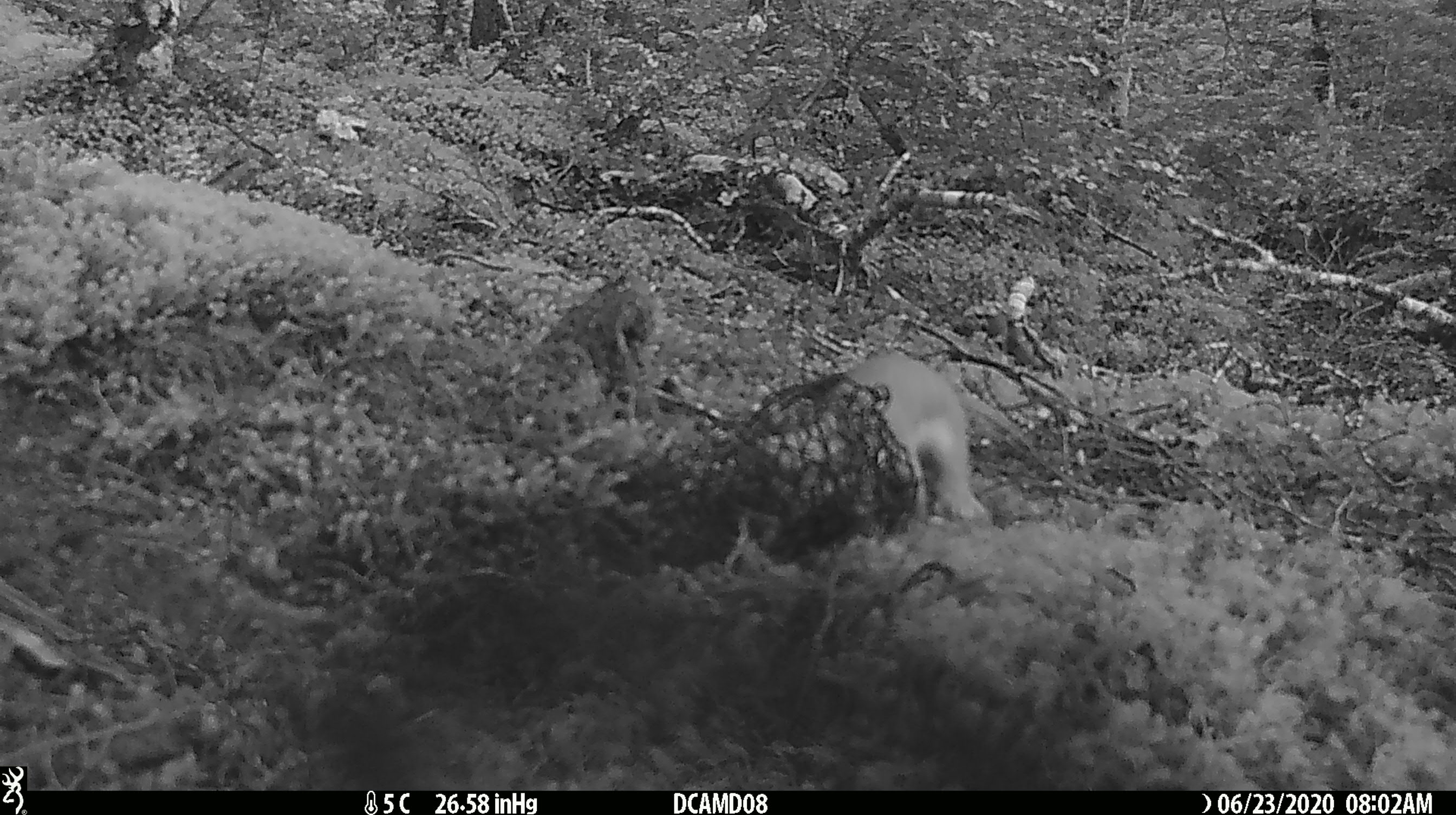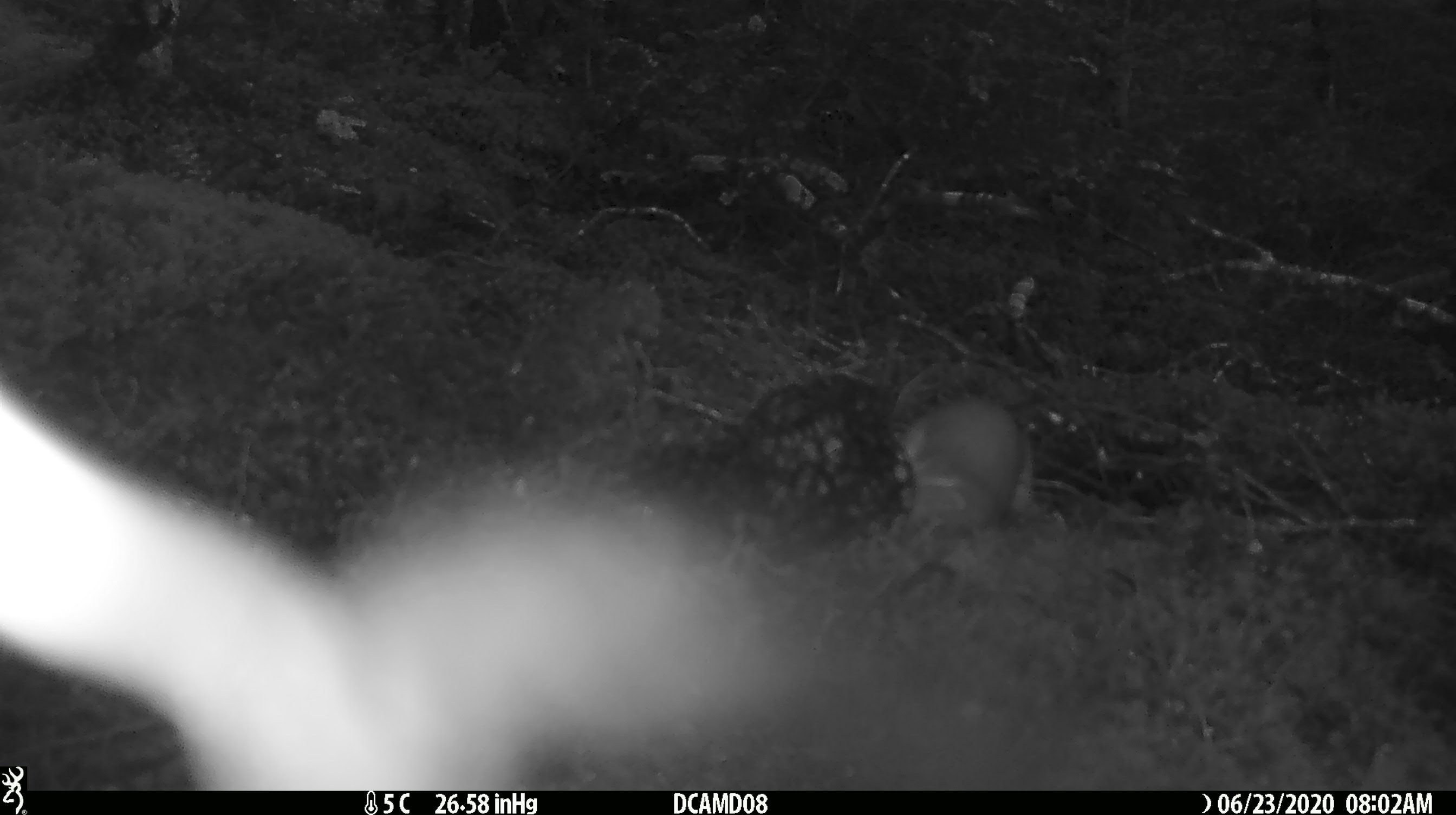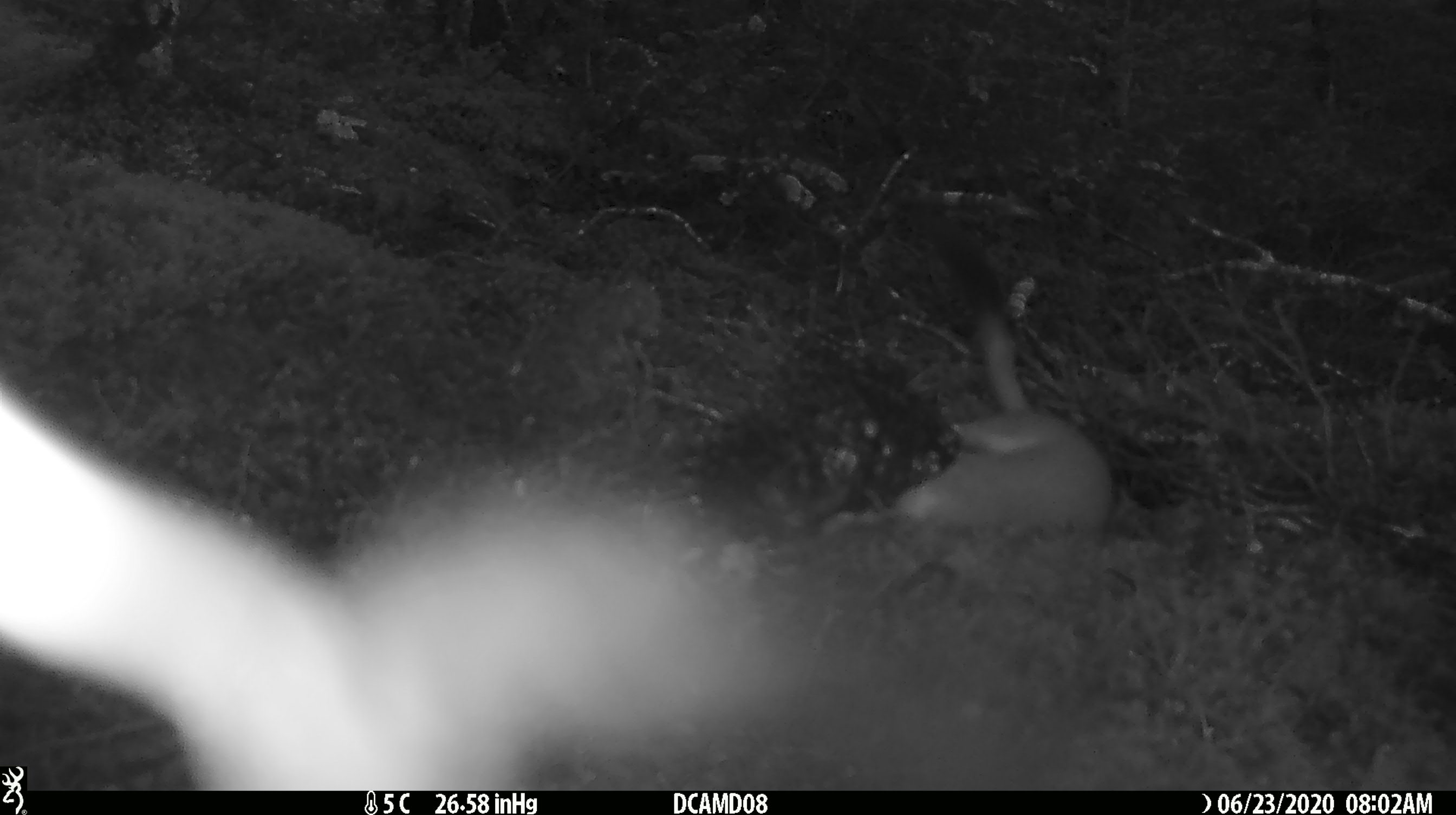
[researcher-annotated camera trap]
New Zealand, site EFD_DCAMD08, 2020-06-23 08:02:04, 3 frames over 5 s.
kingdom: Animalia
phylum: Chordata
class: Mammalia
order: Carnivora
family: Mustelidae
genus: Mustela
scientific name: Mustela erminea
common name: stoat